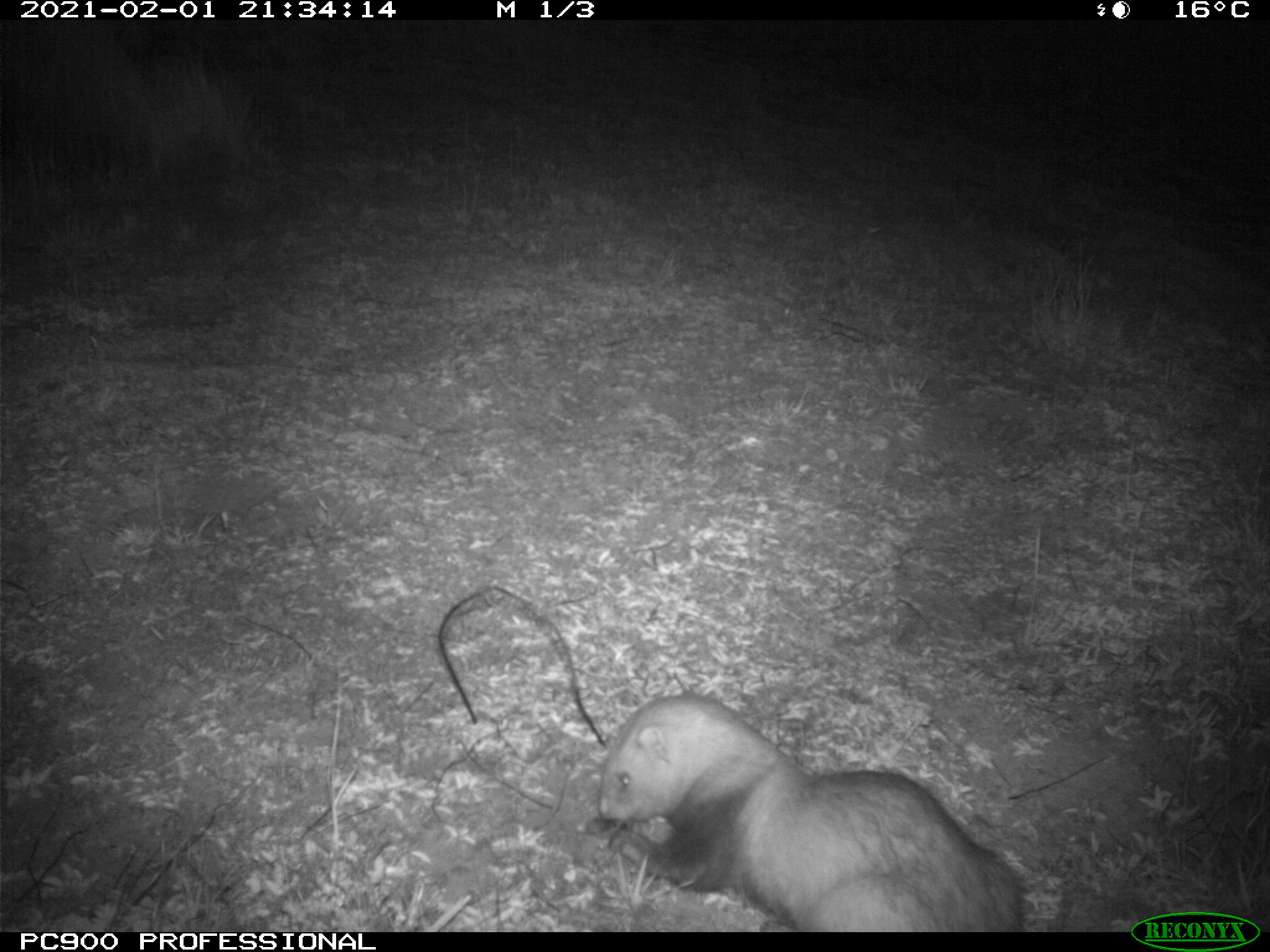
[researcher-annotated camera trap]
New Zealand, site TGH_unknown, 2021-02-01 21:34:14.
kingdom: Animalia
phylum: Chordata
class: Mammalia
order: Carnivora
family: Mustelidae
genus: Mustela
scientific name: Mustela furo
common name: ferret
Ferret (Mustela furo).